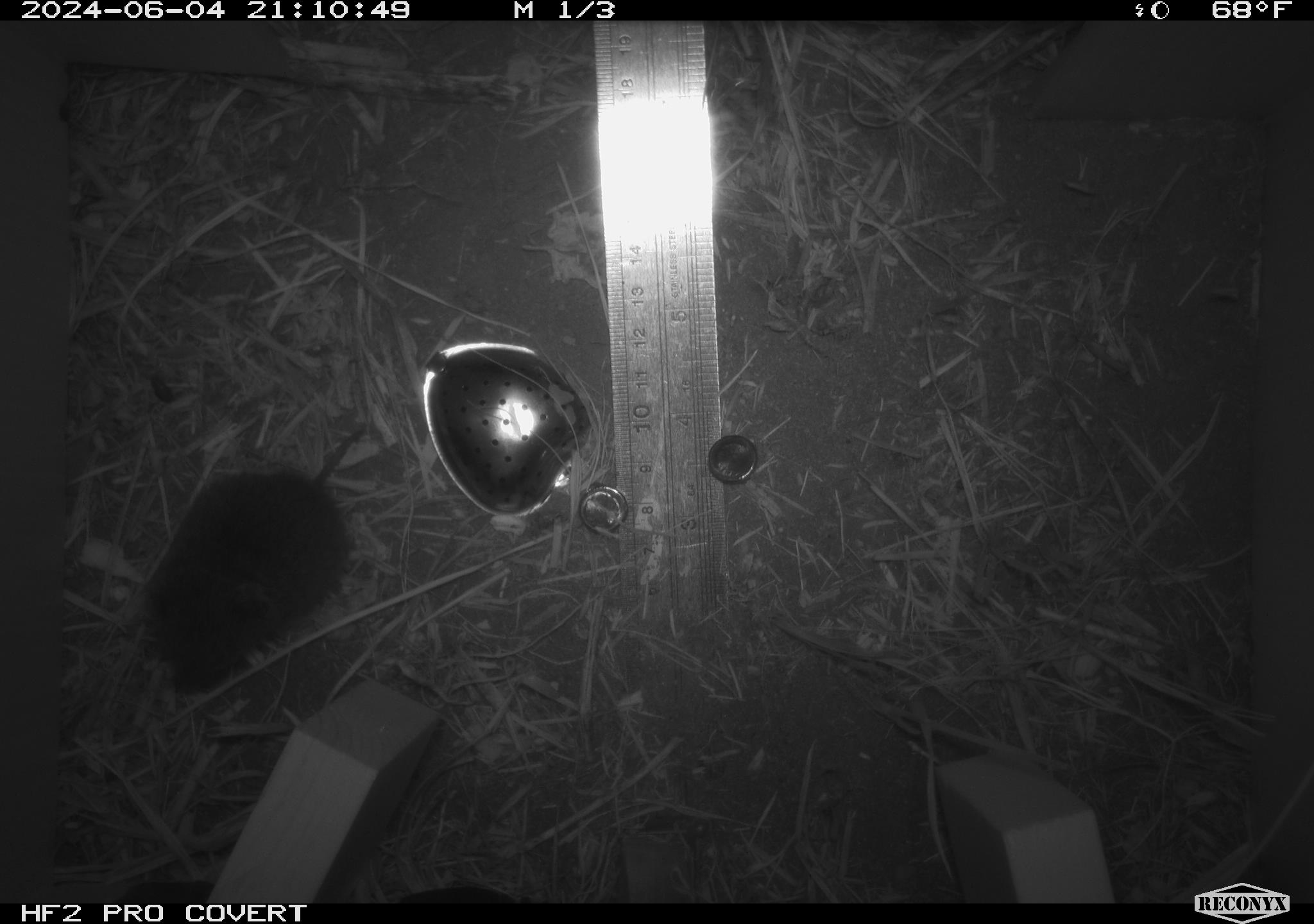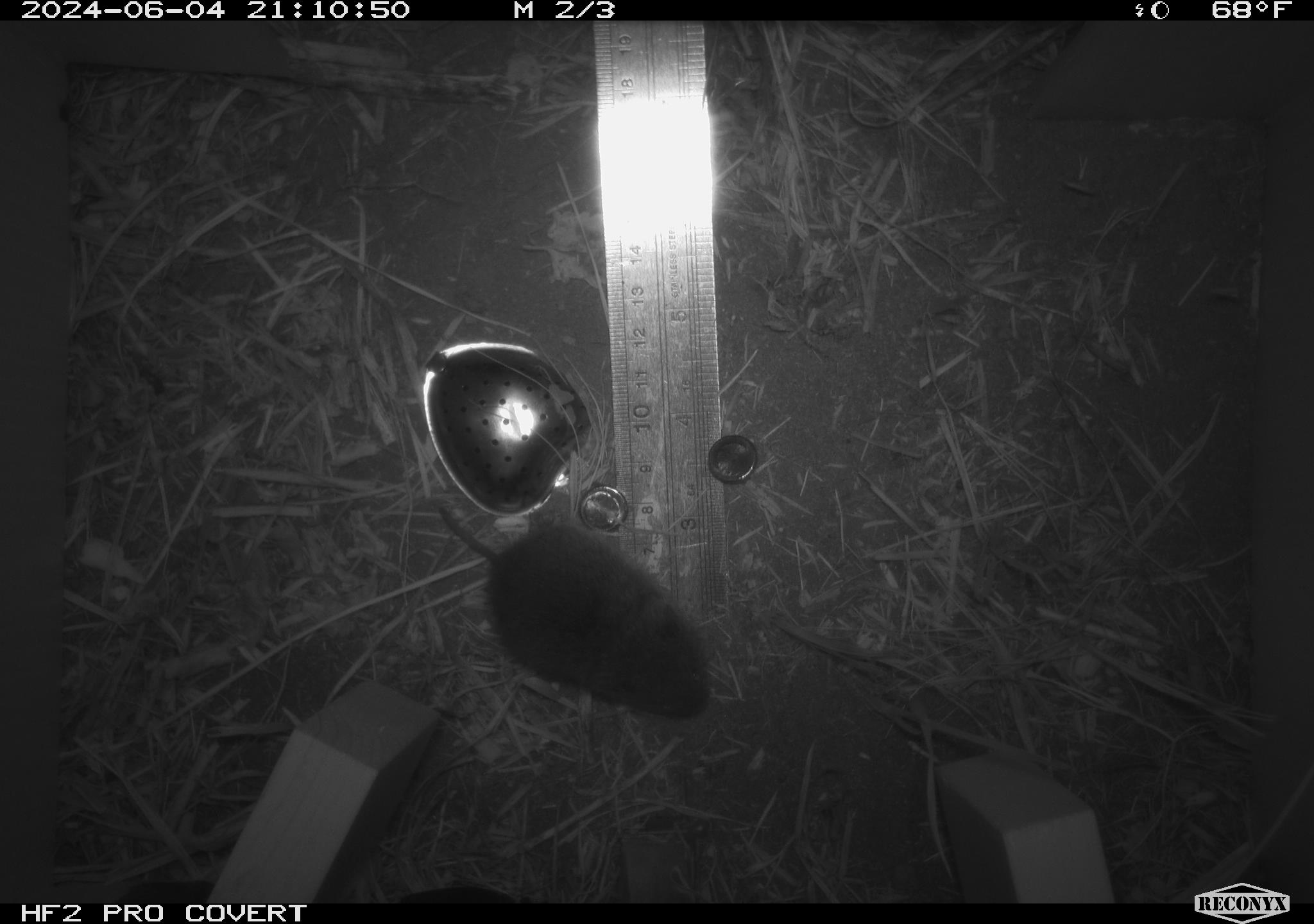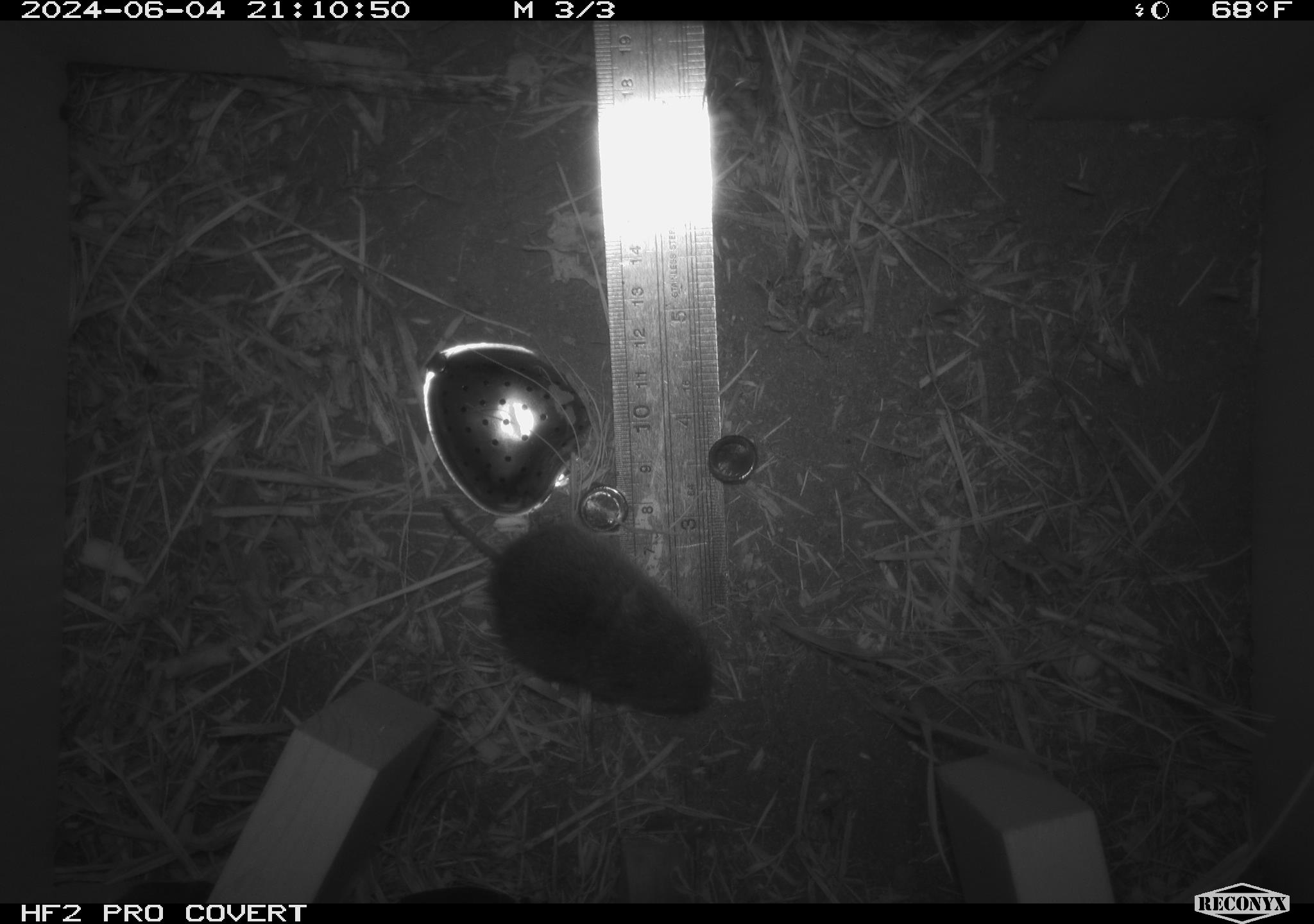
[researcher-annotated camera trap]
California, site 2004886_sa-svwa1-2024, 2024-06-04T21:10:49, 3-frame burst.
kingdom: Animalia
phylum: Chordata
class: Mammalia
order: Rodentia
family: Cricetidae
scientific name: Arvicolinae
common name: voles, lemmings, and muskrats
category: arvicolinae subfamily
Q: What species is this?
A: Arvicolinae subfamily (voles, lemmings, and muskrats) (Arvicolinae).